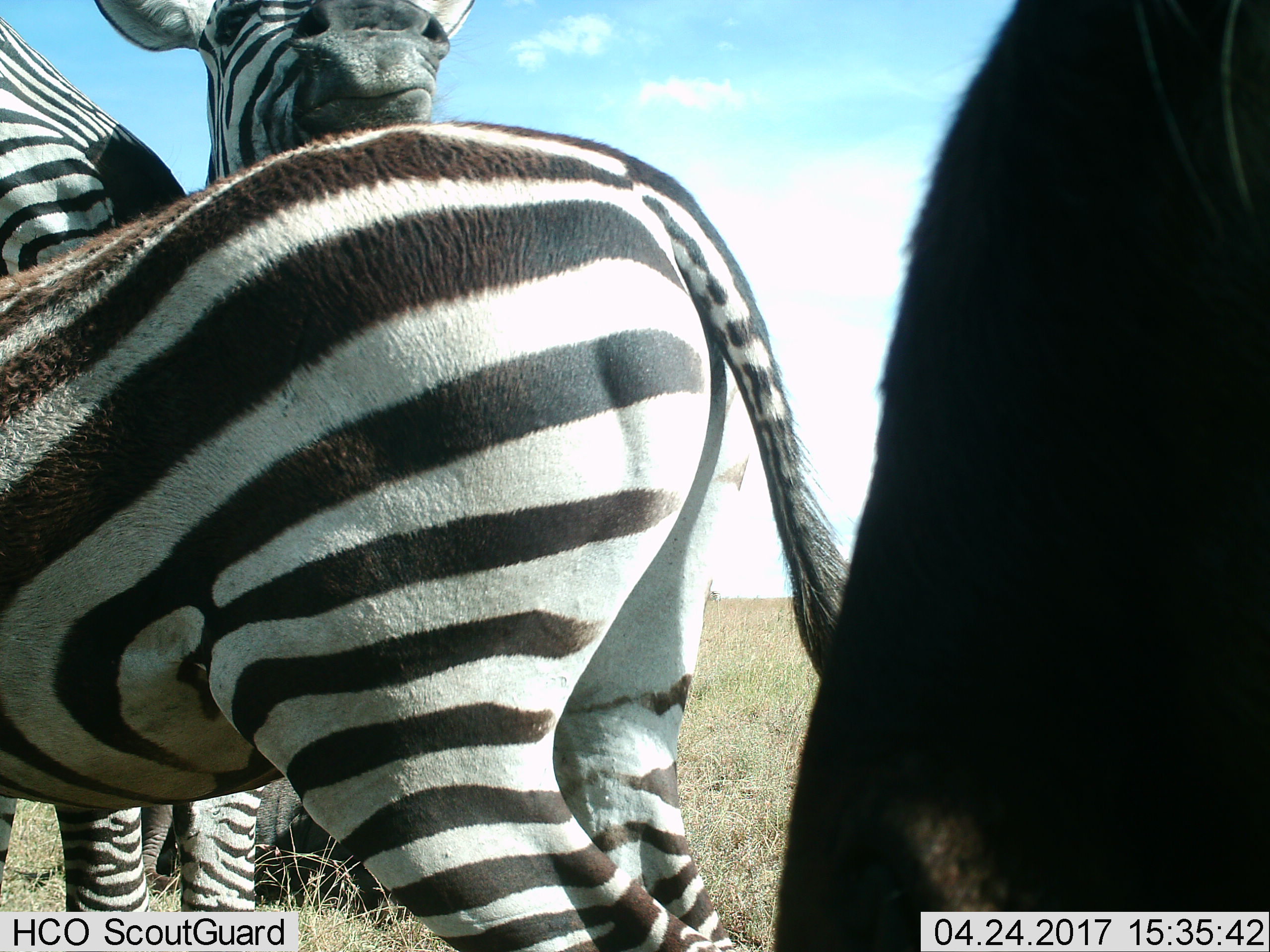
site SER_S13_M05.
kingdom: Animalia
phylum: Chordata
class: Mammalia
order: Perissodactyla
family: Equidae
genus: Equus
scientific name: Equus quagga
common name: plains zebra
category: zebraplains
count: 3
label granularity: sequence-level